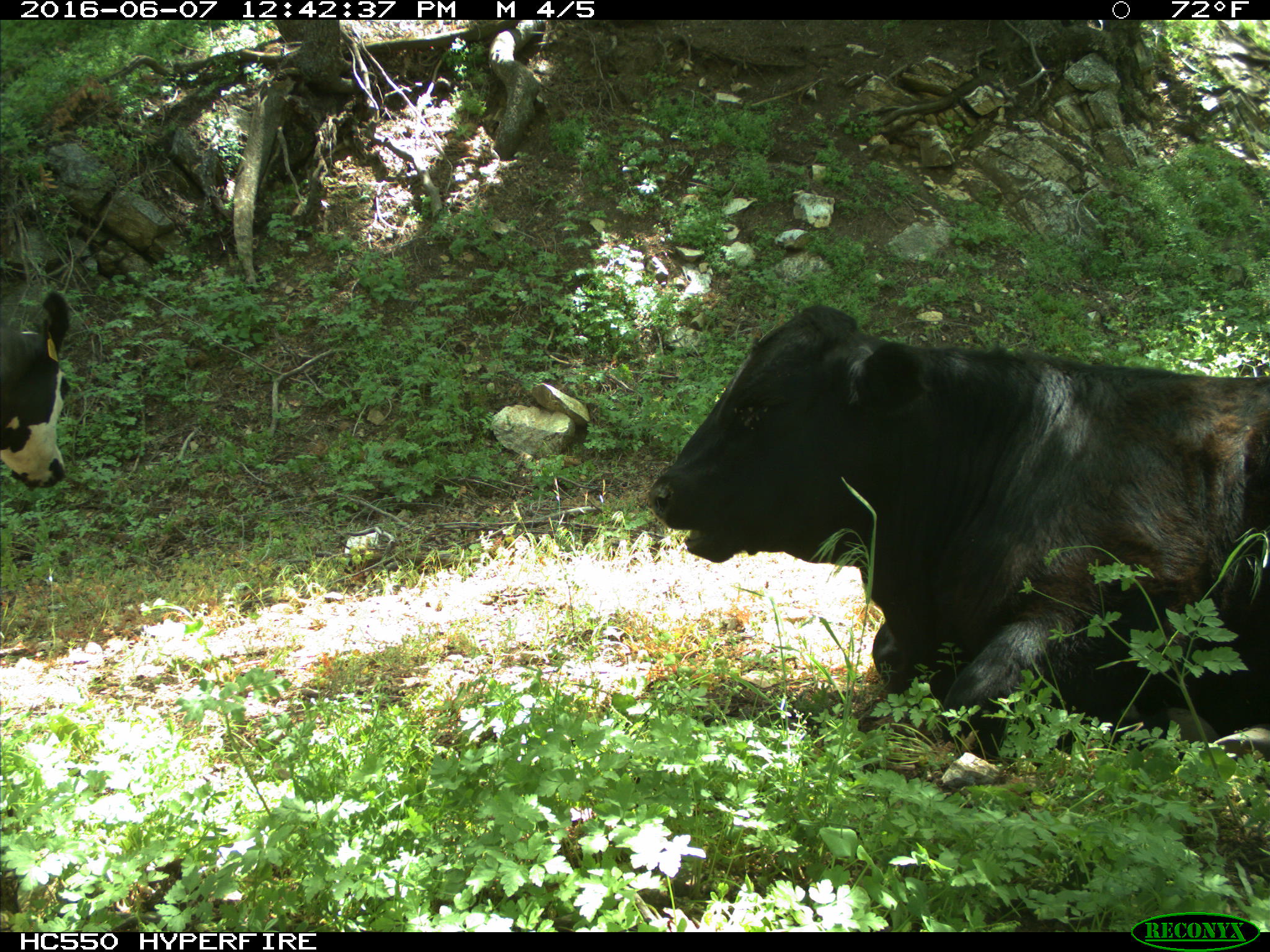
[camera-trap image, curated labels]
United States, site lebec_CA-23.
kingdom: Animalia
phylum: Chordata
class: Mammalia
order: Artiodactyla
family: Bovidae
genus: Bos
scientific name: Bos taurus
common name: domestic cow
Bos taurus (domestic cow).